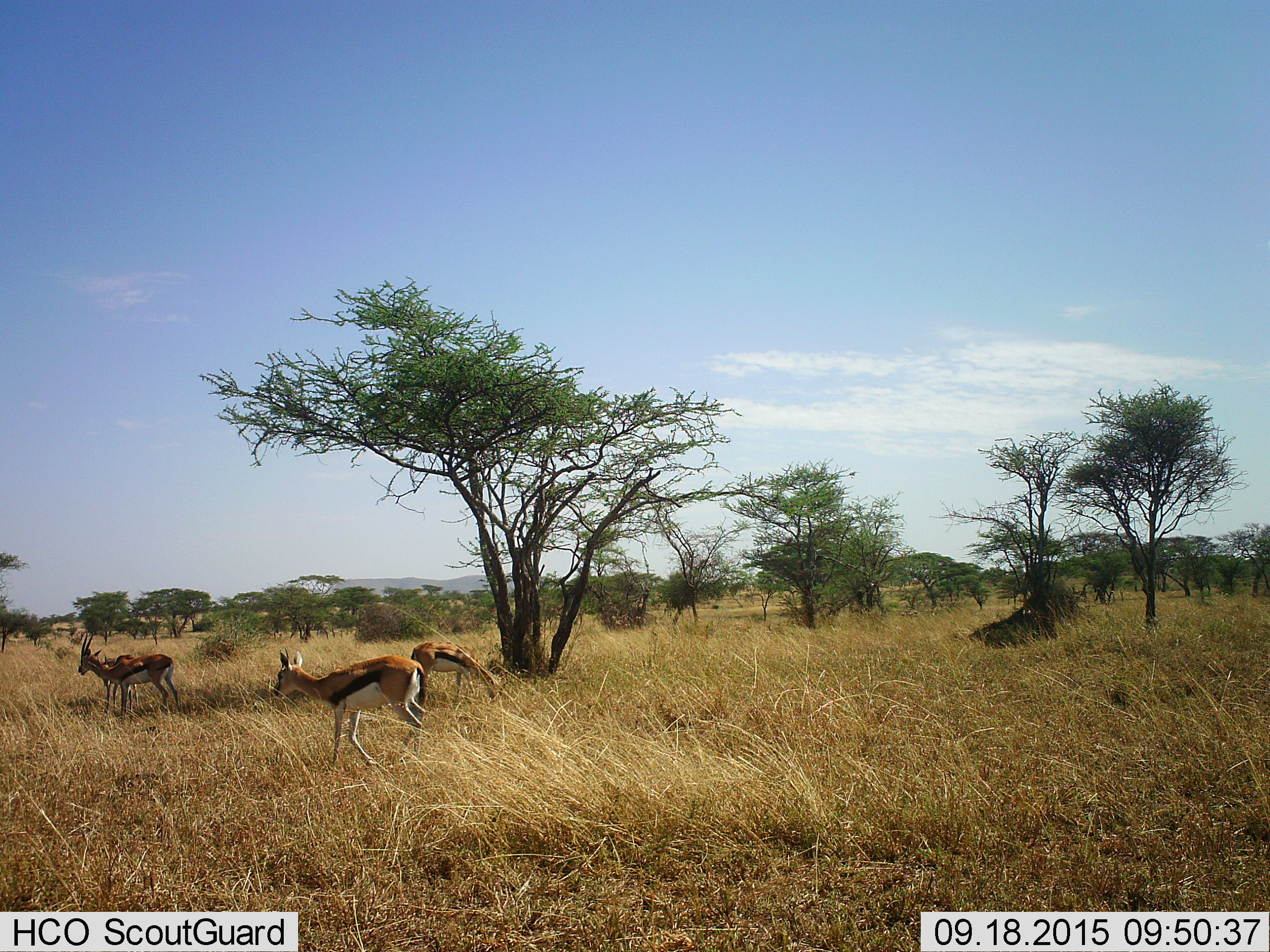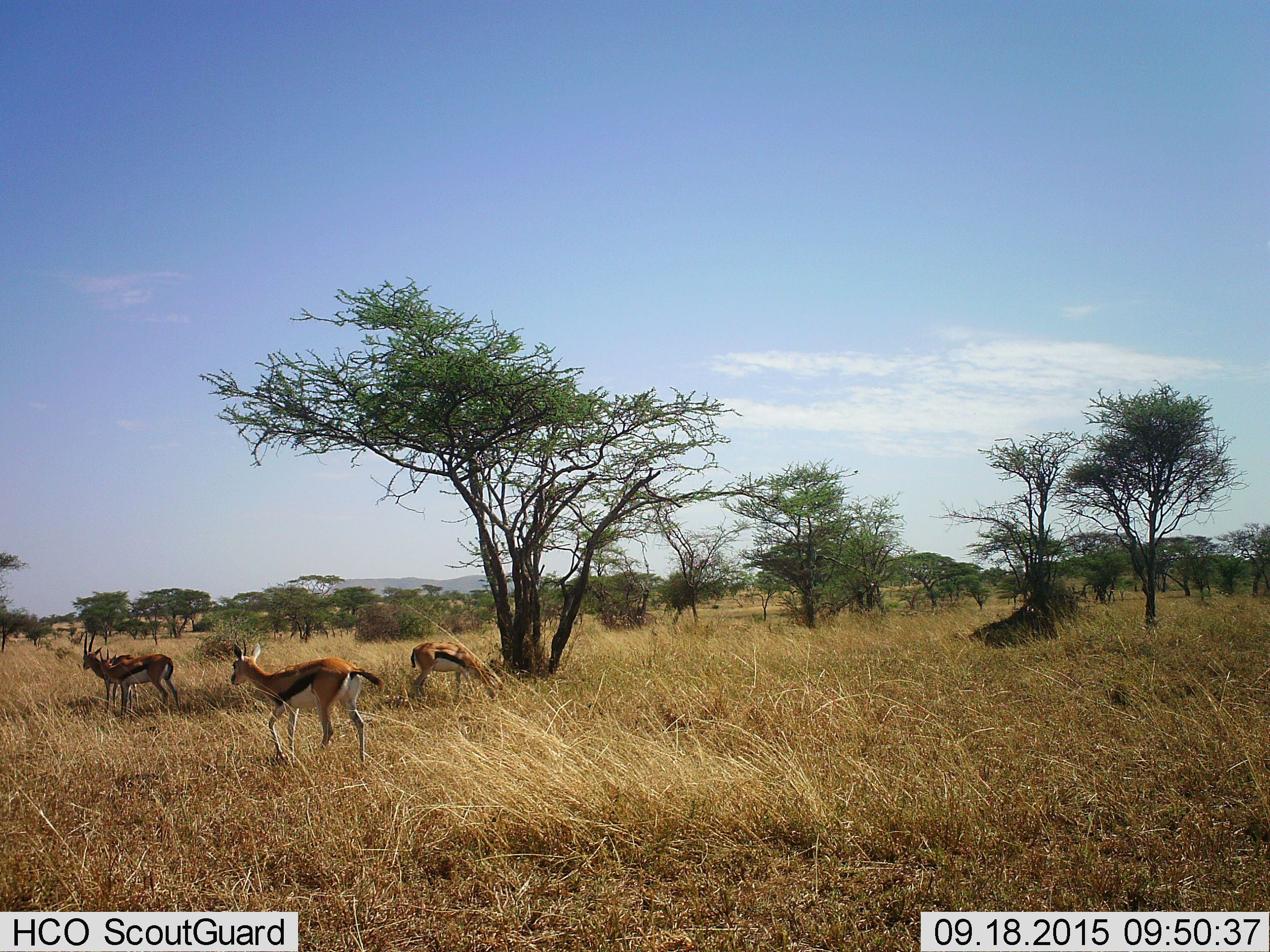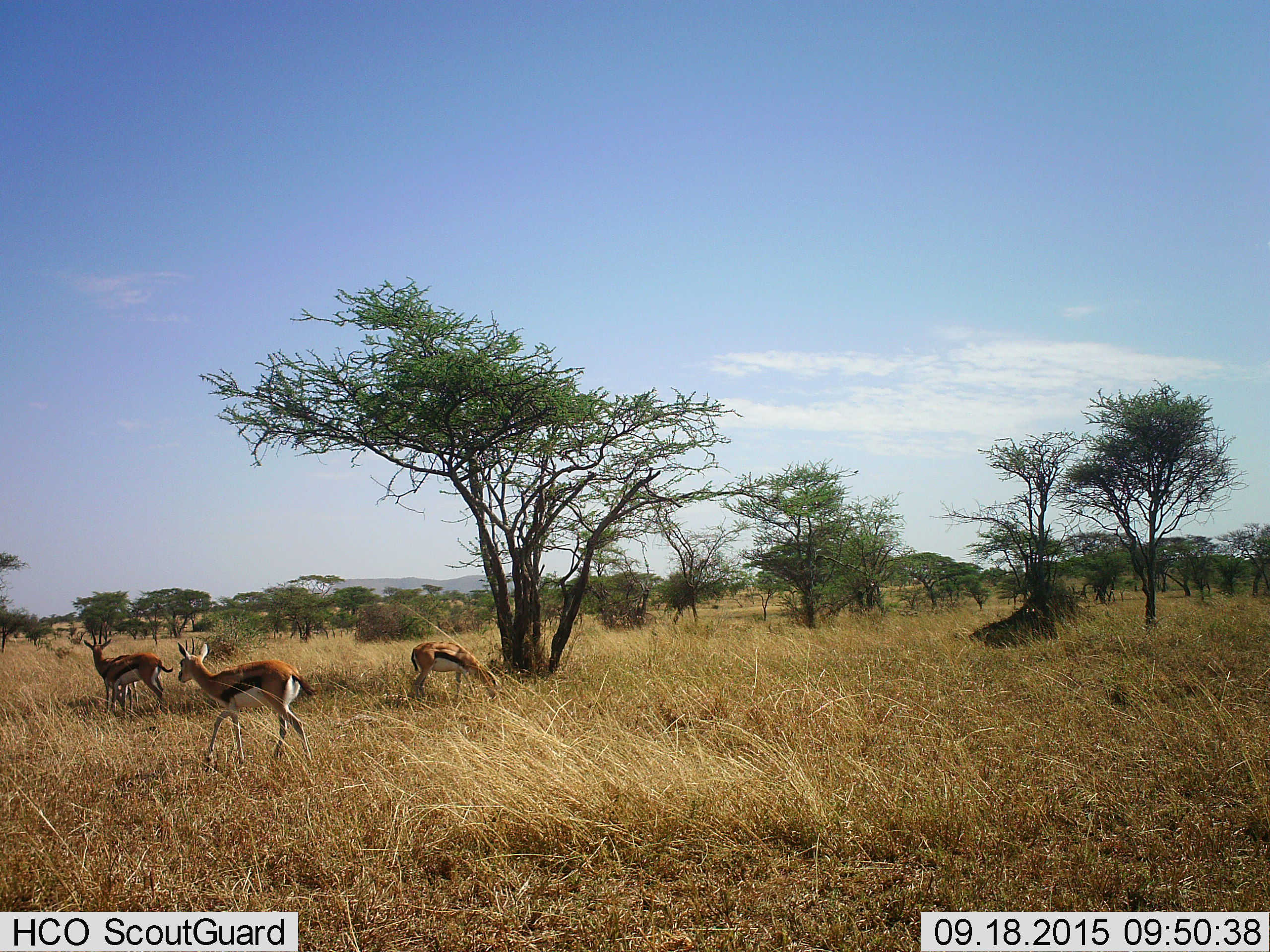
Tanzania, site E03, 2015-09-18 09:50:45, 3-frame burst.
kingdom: Animalia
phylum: Chordata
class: Mammalia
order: Artiodactyla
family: Bovidae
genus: Eudorcas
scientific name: Eudorcas thomsonii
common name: thomson's gazelle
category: gazellethomsons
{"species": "gazellethomsons (thomson's gazelle) (Eudorcas thomsonii)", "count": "4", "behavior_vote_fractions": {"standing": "69%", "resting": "0%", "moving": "81%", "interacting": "0%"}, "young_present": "12%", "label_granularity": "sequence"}